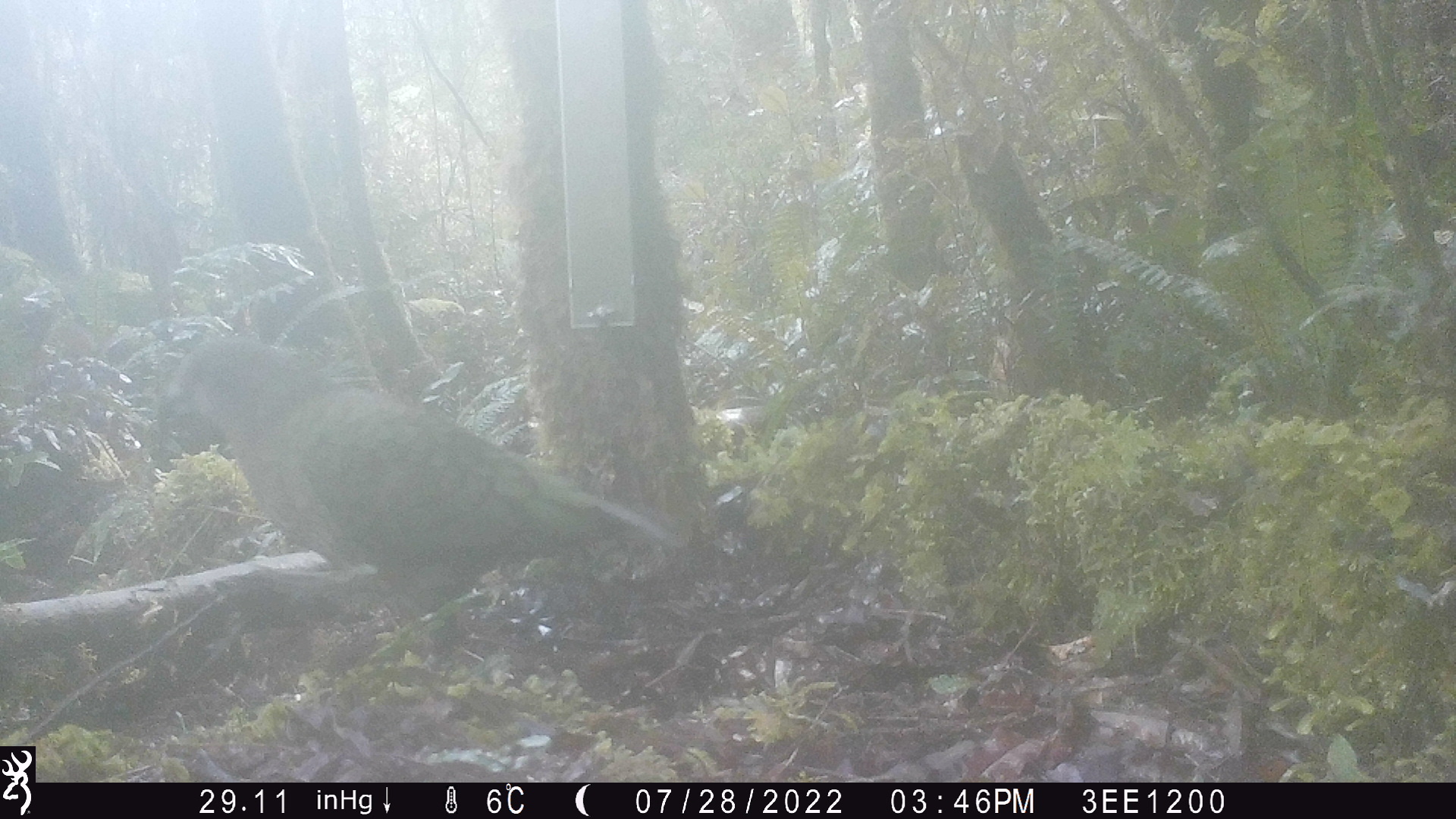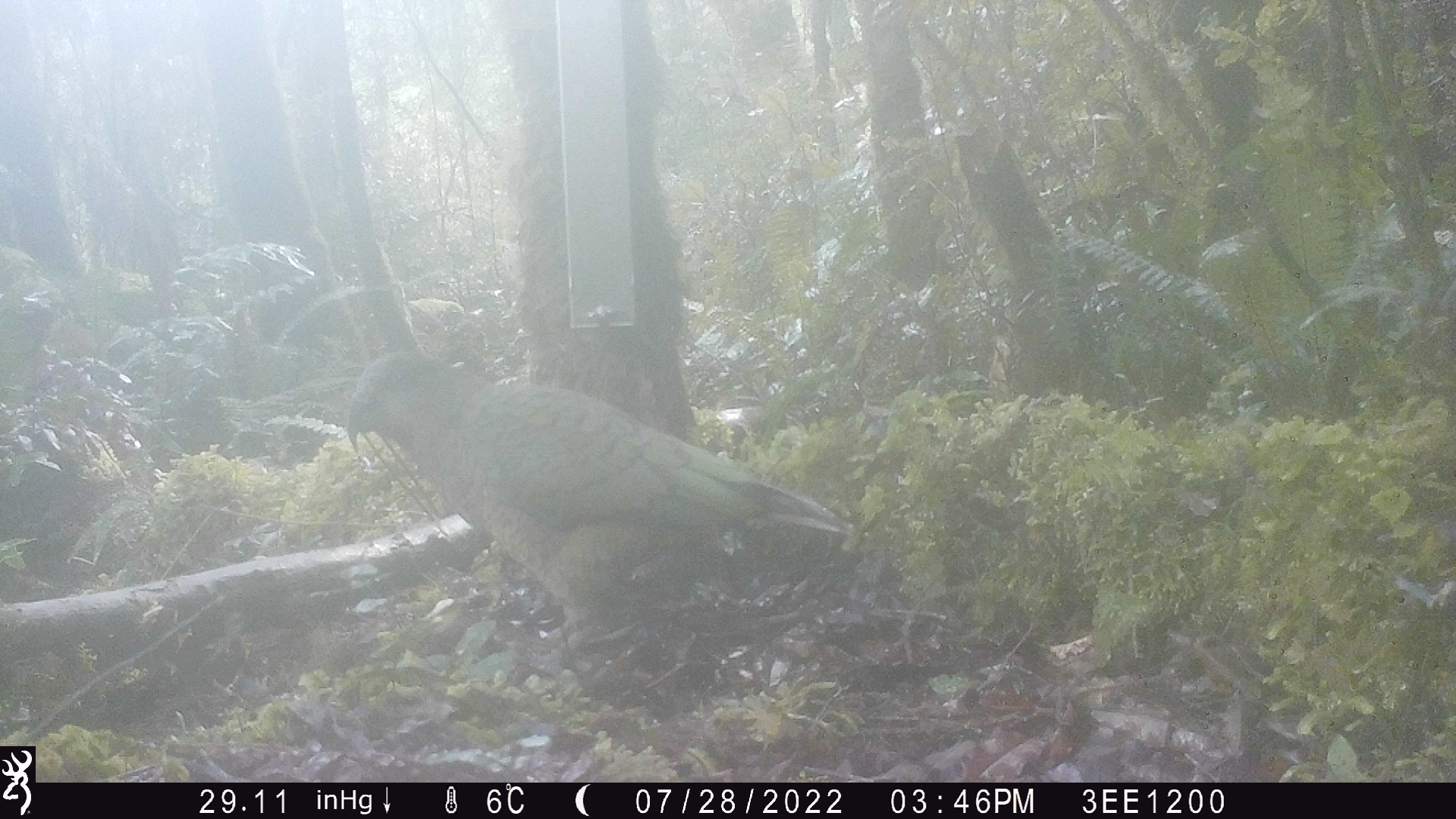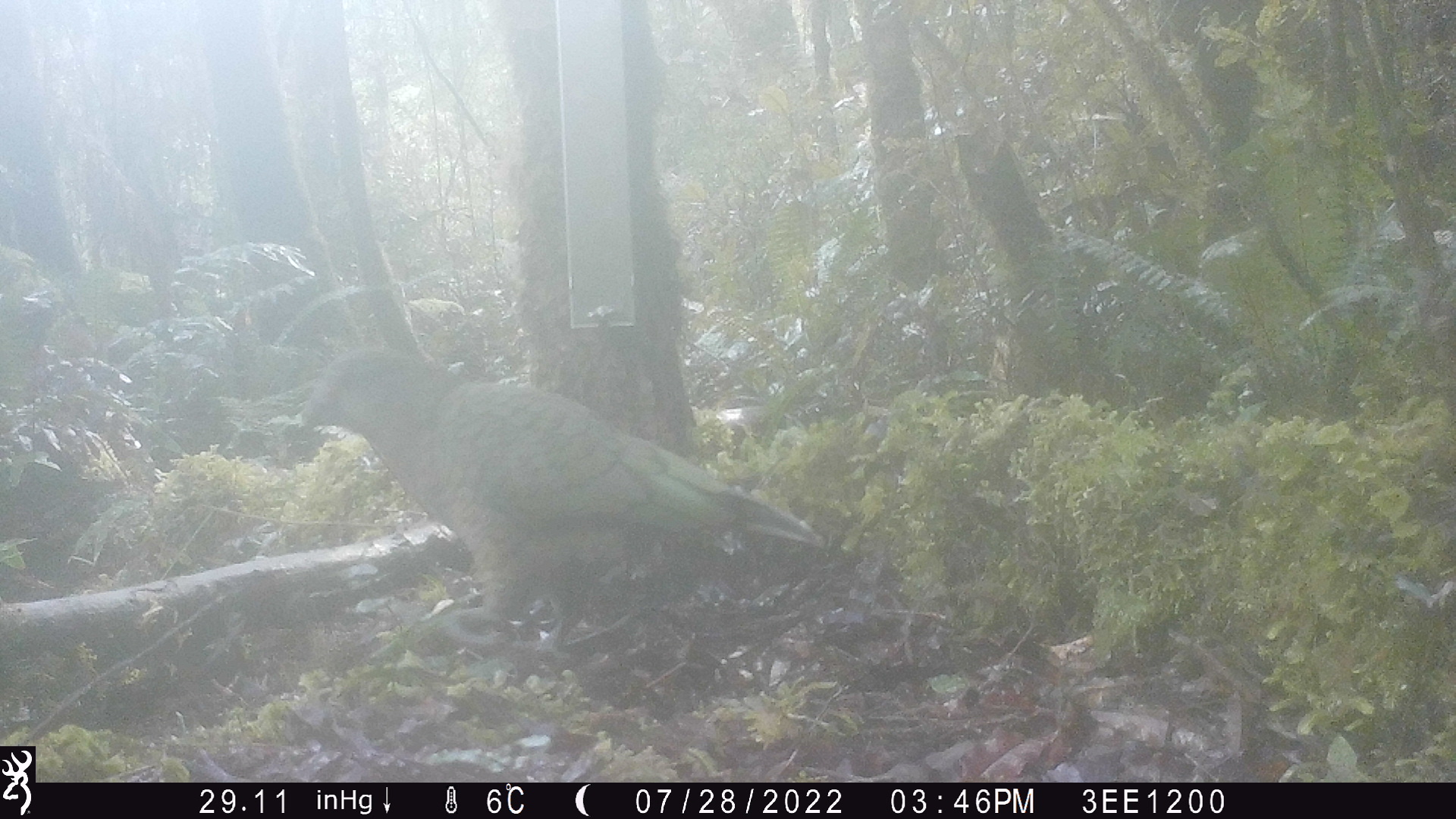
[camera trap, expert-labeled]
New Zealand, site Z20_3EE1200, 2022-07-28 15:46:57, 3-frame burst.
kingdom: Animalia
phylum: Chordata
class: Aves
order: Psittaciformes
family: Strigopidae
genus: Nestor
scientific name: Nestor notabilis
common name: kea